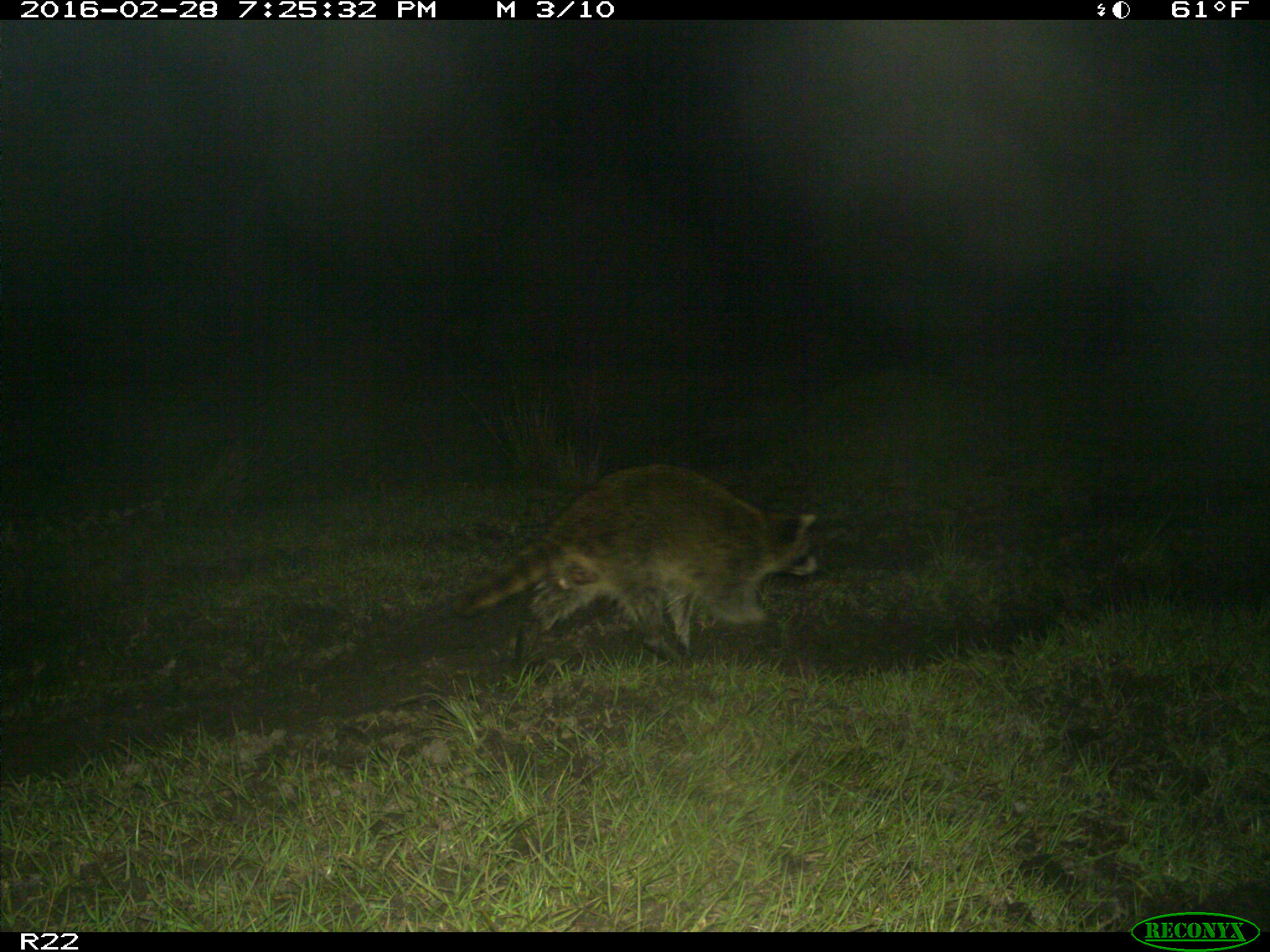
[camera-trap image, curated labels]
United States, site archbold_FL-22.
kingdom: Animalia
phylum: Chordata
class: Mammalia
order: Carnivora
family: Procyonidae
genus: Procyon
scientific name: Procyon lotor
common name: common raccoon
Procyon lotor (common raccoon).